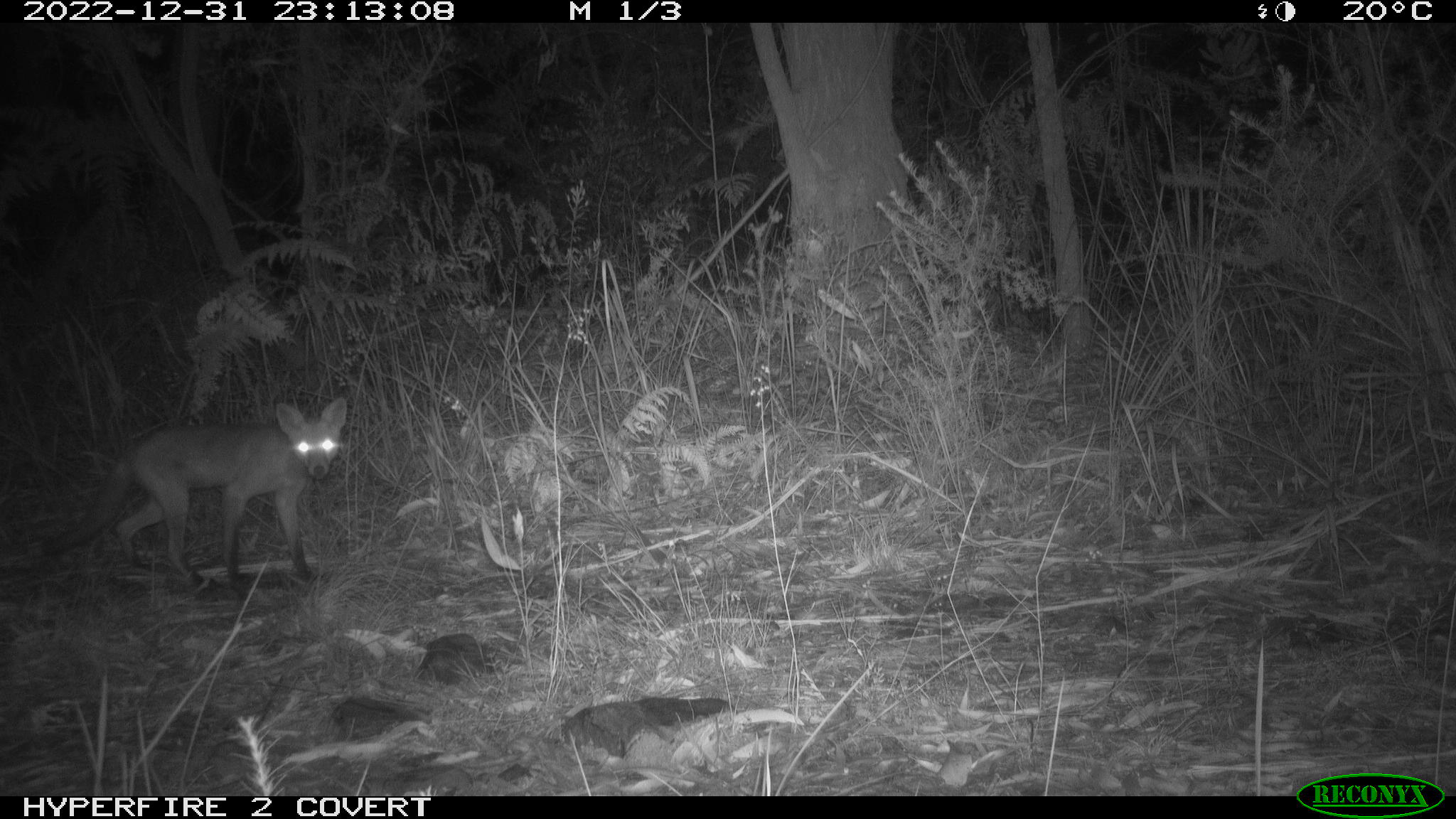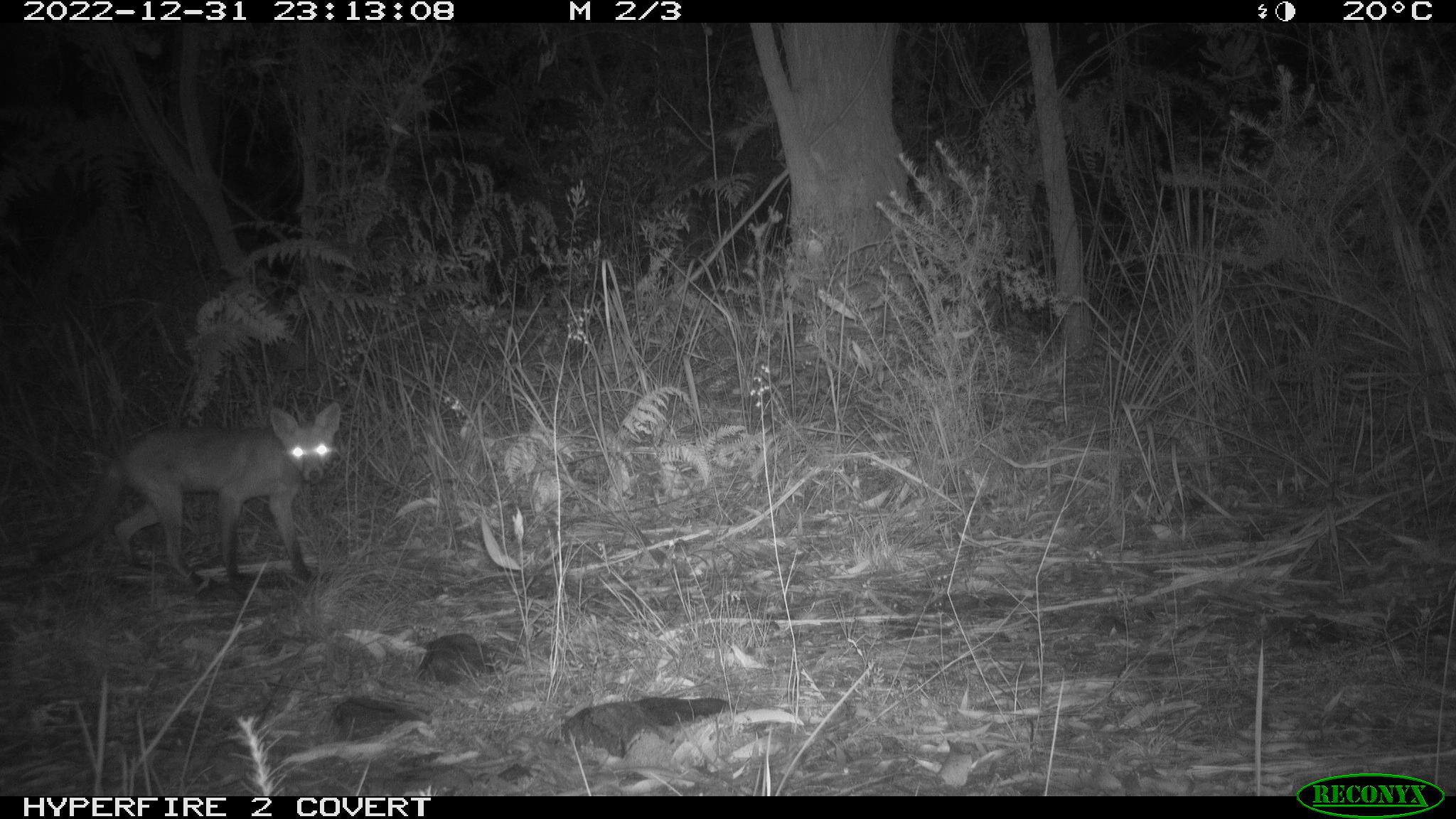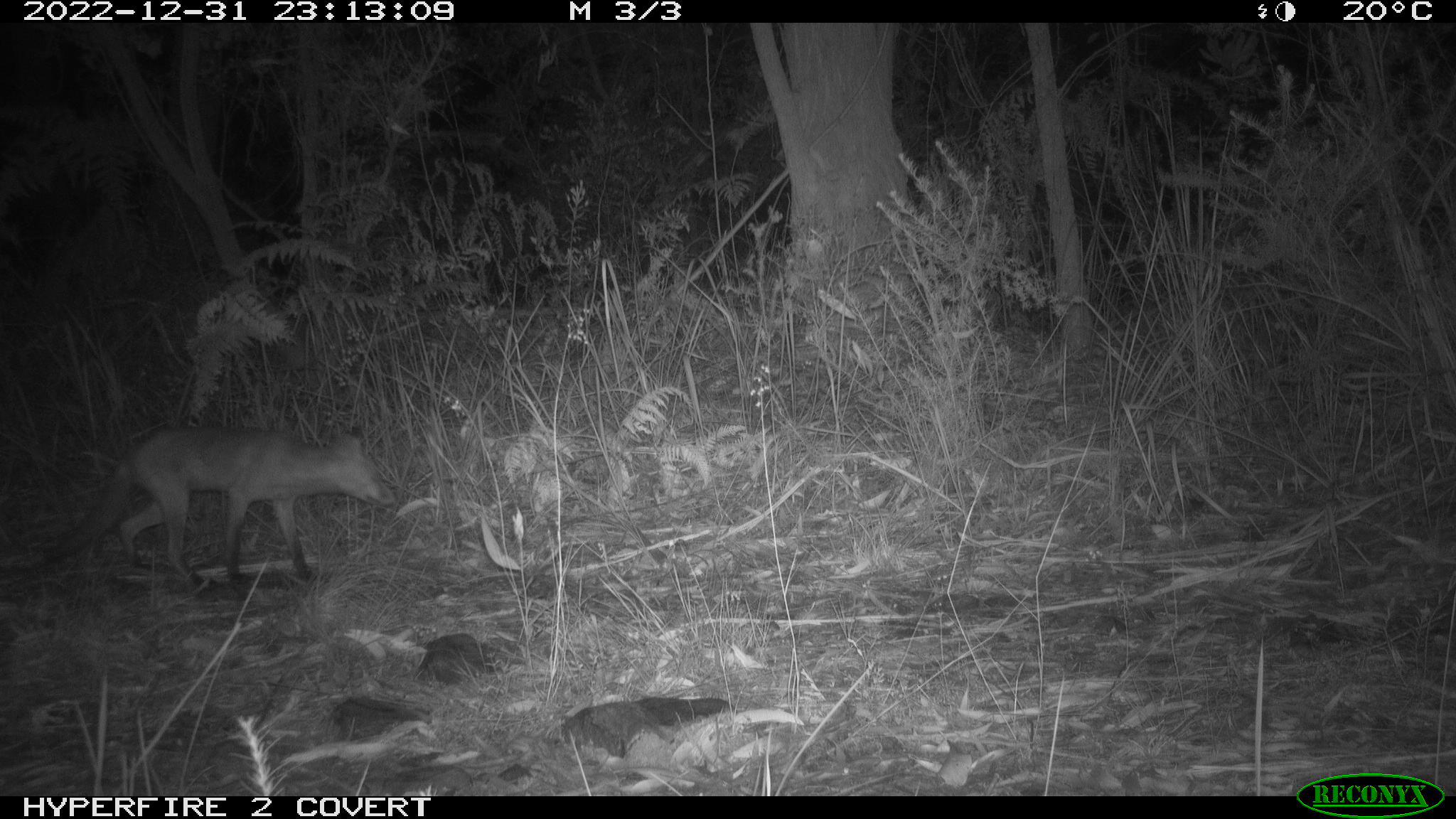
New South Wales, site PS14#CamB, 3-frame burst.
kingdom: Animalia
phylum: Chordata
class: Mammalia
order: Carnivora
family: Canidae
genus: Vulpes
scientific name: Vulpes vulpes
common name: red fox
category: fox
Fox (red fox) (Vulpes vulpes).